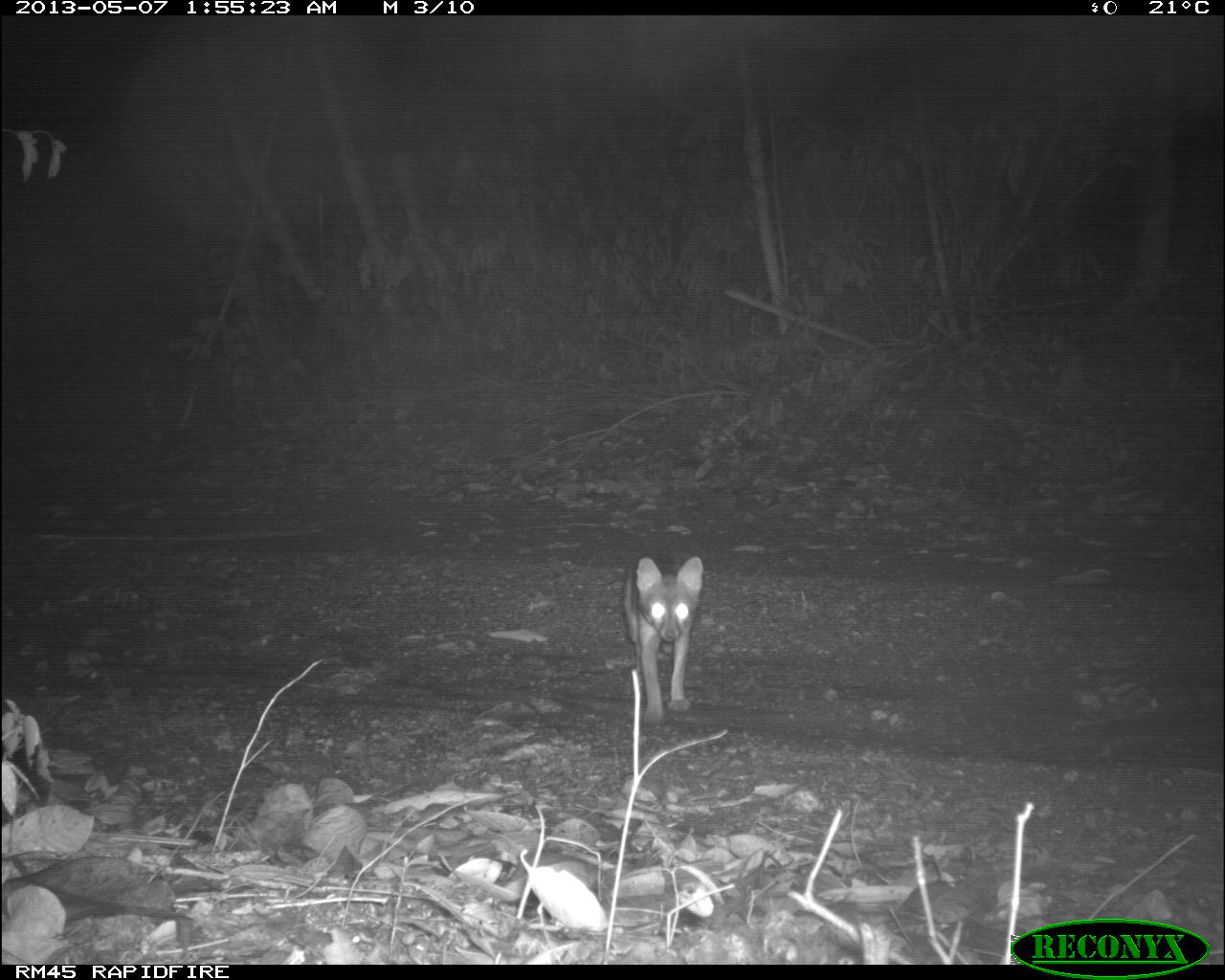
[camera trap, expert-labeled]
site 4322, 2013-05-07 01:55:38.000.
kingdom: Animalia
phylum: Chordata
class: Mammalia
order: Carnivora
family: Canidae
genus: Urocyon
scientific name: Urocyon cinereoargenteus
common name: gray fox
Urocyon cinereoargenteus (gray fox), count 1.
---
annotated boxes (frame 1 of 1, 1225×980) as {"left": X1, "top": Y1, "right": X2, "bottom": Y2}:
urocyon cinereoargenteus: {"left": 621, "top": 555, "right": 703, "bottom": 726}